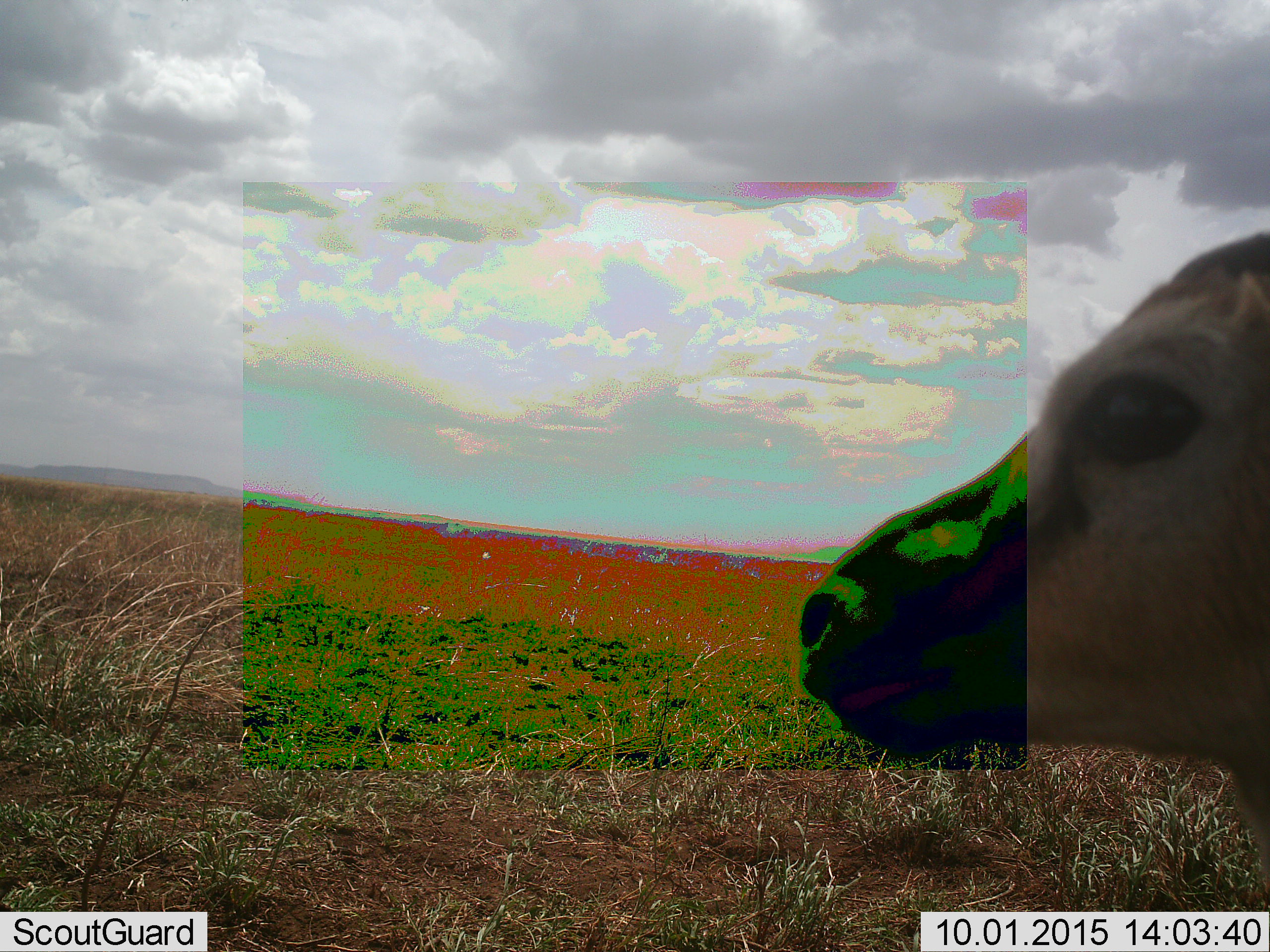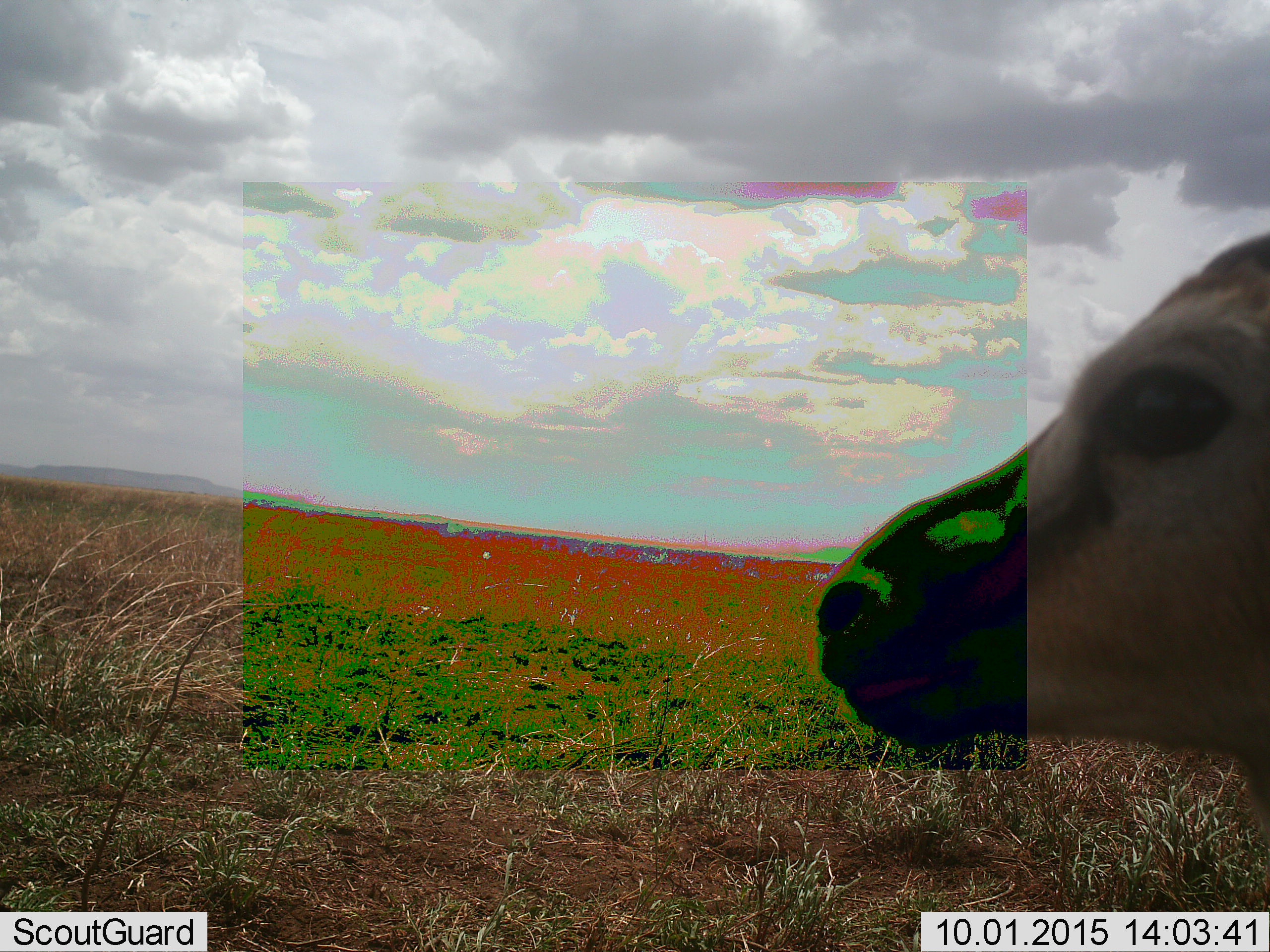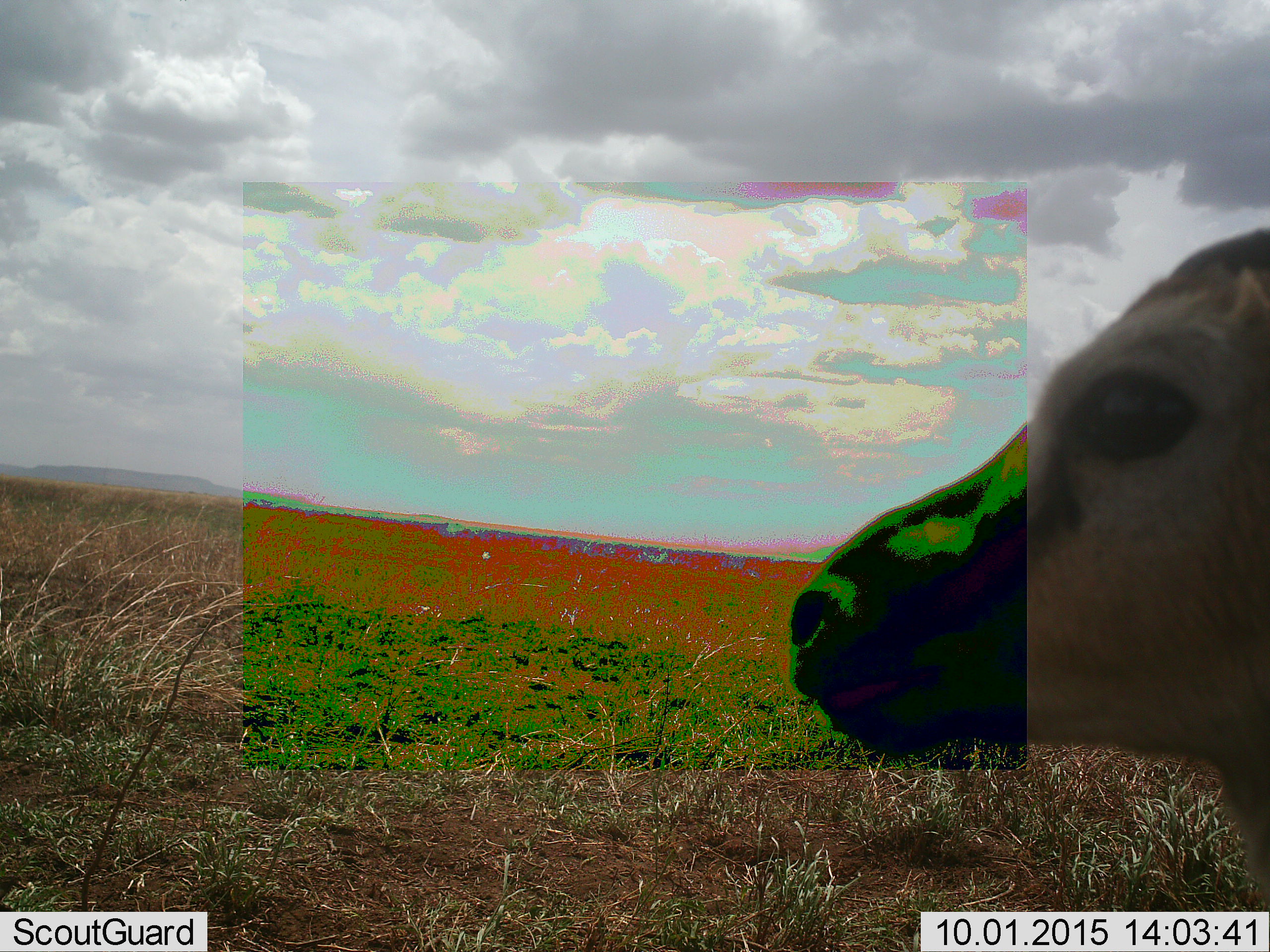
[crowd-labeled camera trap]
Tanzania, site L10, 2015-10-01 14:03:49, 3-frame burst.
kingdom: Animalia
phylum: Chordata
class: Mammalia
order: Artiodactyla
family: Bovidae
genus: Eudorcas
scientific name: Eudorcas thomsonii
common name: thomson's gazelle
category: gazellethomsons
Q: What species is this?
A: Gazellethomsons (thomson's gazelle) (Eudorcas thomsonii).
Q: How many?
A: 1.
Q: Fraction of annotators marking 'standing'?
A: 100%.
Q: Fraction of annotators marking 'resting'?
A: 0%.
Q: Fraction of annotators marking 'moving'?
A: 11%.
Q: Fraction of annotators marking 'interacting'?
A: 0%.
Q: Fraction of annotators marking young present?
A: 0%.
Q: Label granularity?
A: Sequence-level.